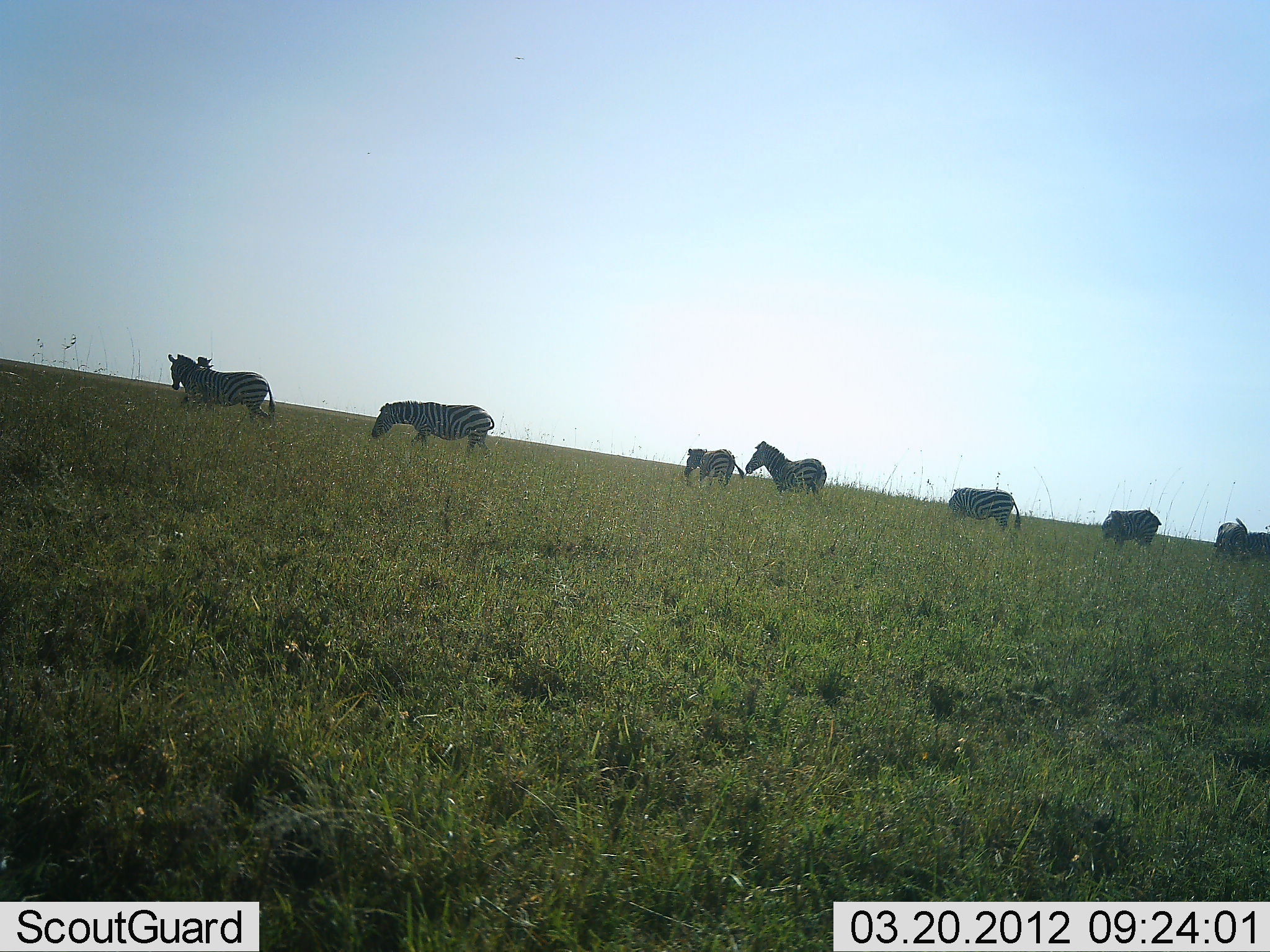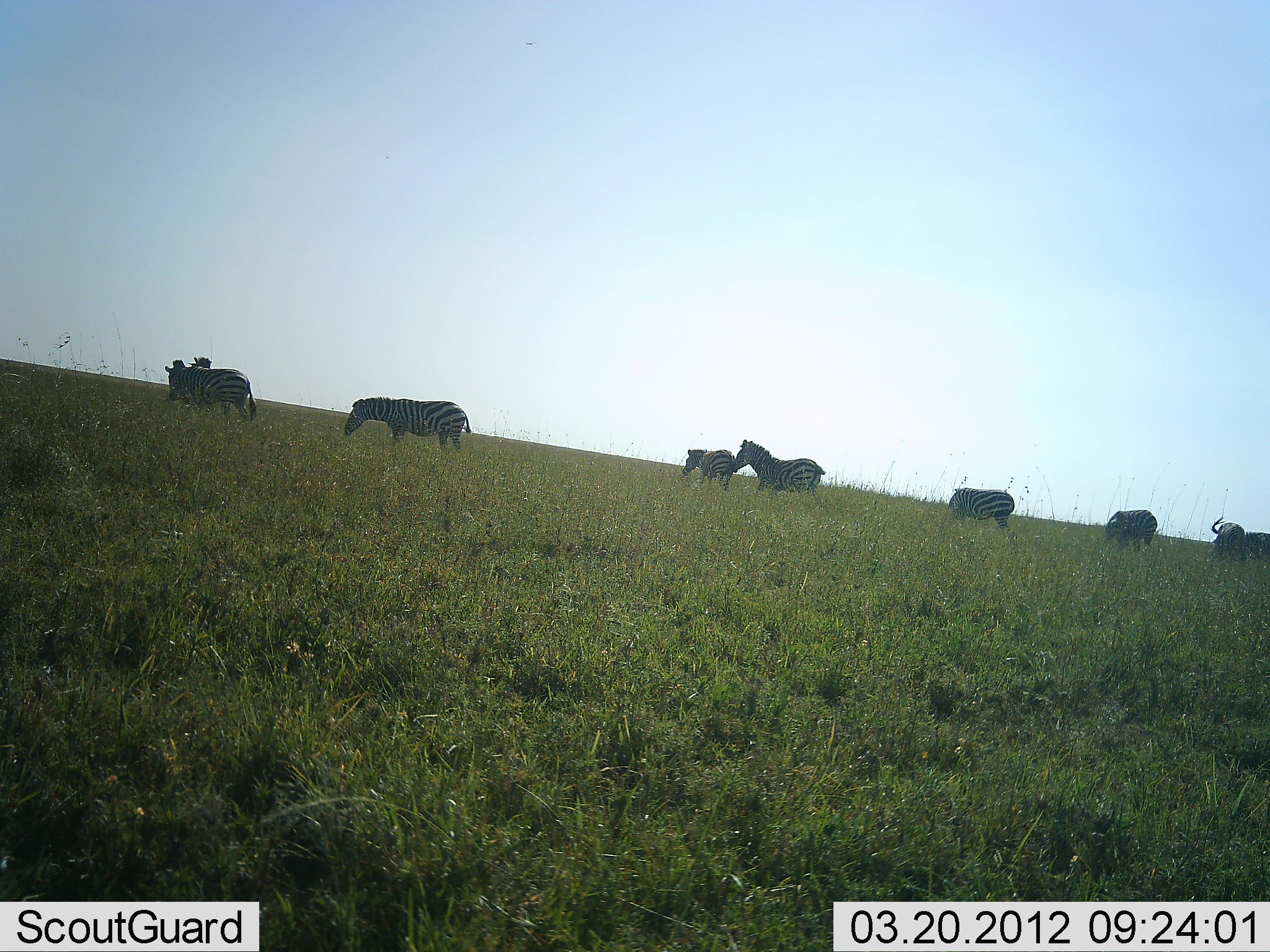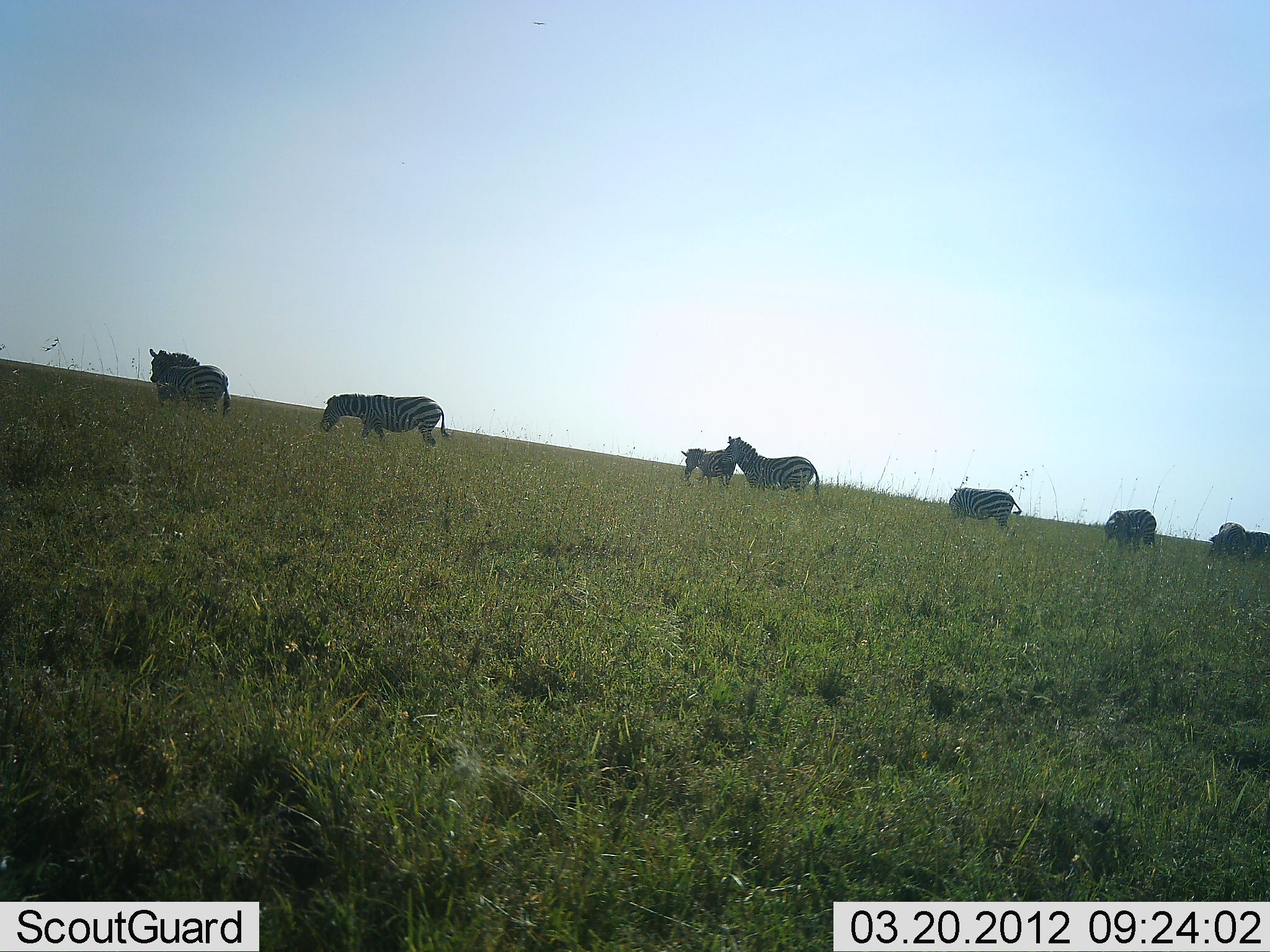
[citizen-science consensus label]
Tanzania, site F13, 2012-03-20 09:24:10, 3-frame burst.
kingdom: Animalia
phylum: Chordata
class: Mammalia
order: Perissodactyla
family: Equidae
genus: Equus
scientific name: Equus quagga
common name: plains zebra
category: zebra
Zebra (plains zebra) (Equus quagga), count 9. Behavior (volunteer vote fractions): standing 47%, resting 0%, moving 74%, interacting 11%. Young present (vote fraction): 5%. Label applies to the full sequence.